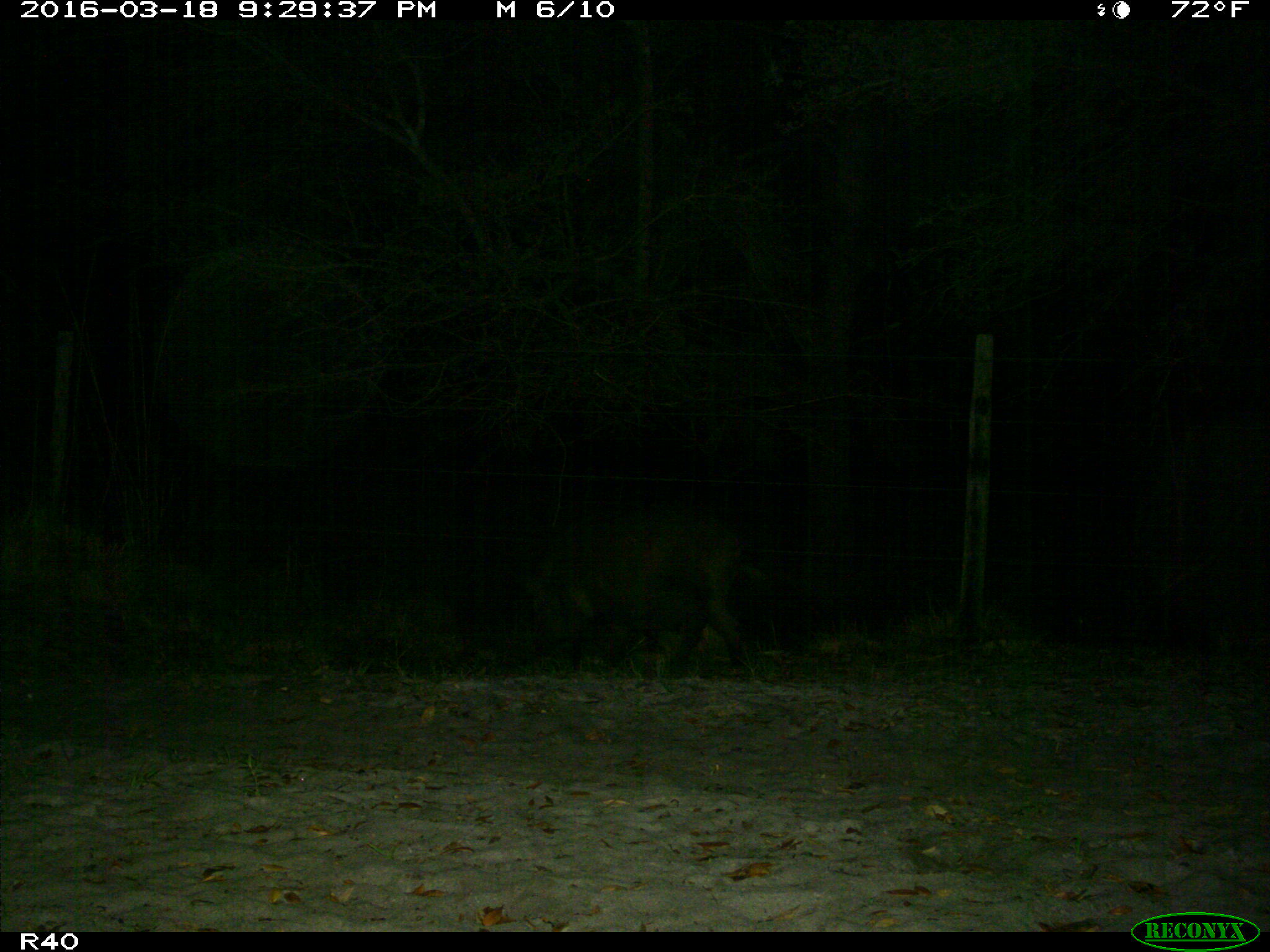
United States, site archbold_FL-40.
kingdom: Animalia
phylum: Chordata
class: Mammalia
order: Artiodactyla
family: Suidae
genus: Sus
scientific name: Sus scrofa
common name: wild boar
Sus scrofa (wild boar).